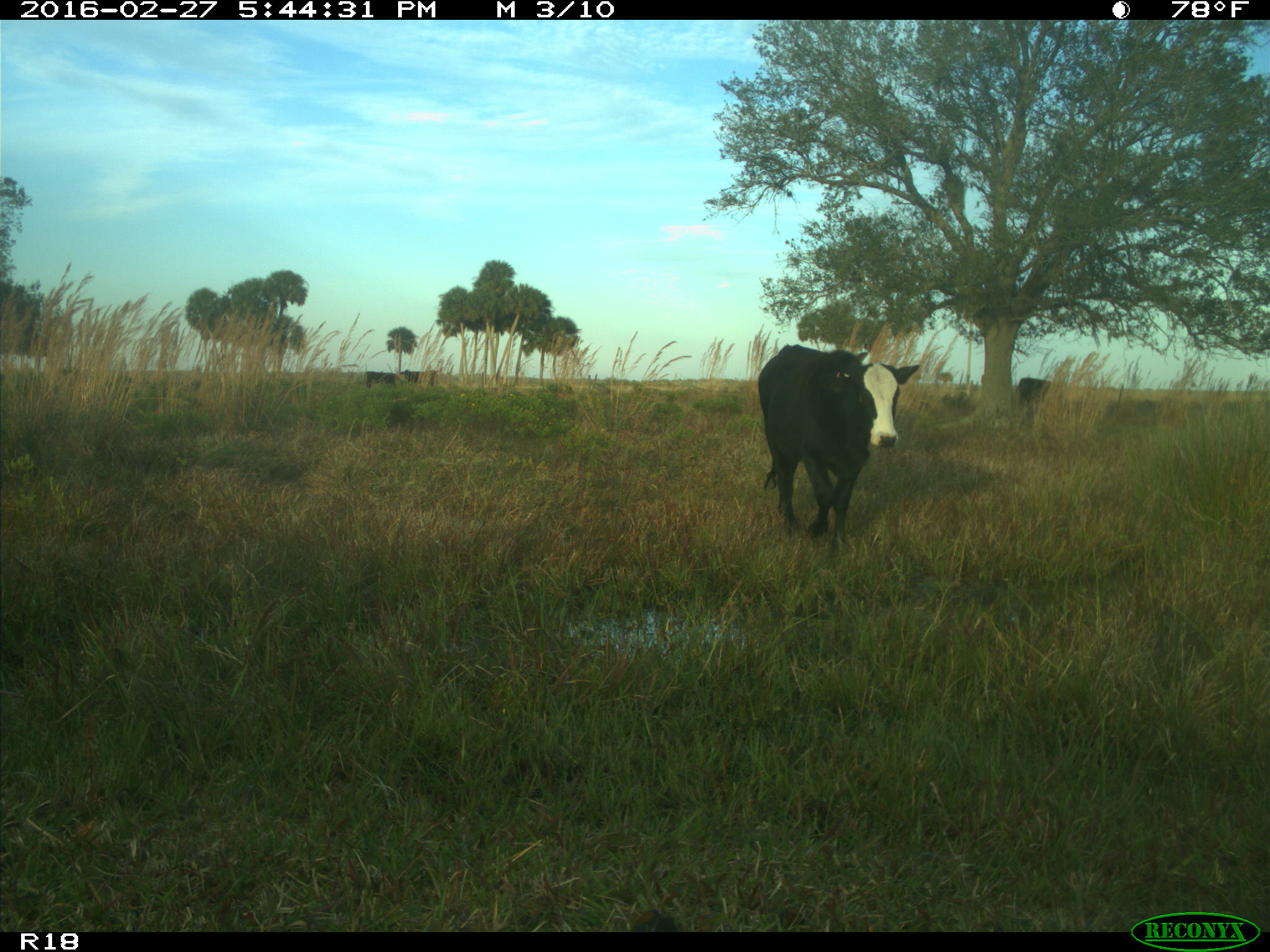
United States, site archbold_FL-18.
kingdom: Animalia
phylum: Chordata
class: Mammalia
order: Artiodactyla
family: Bovidae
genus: Bos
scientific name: Bos taurus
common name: domestic cow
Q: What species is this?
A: Bos taurus (domestic cow).